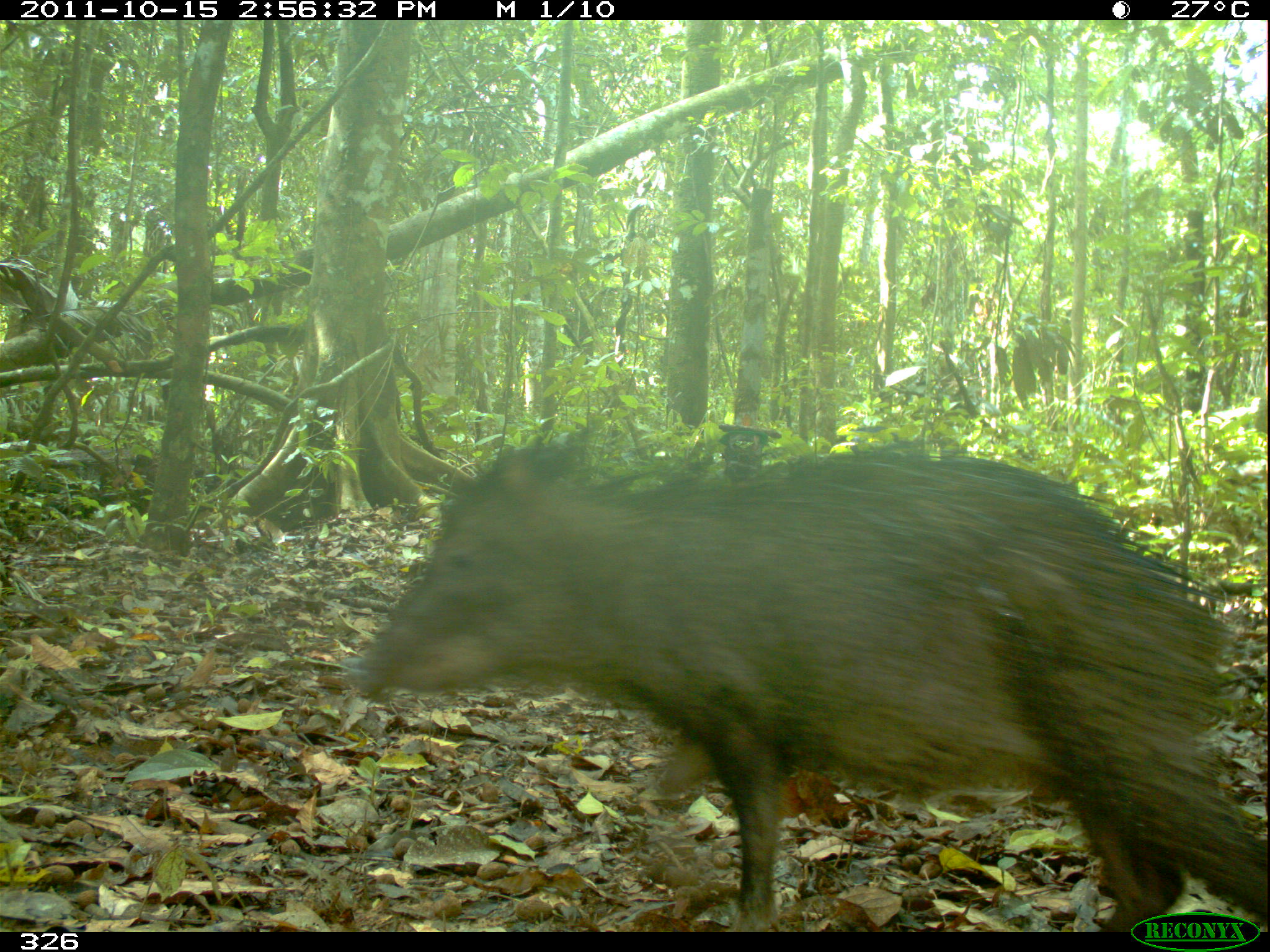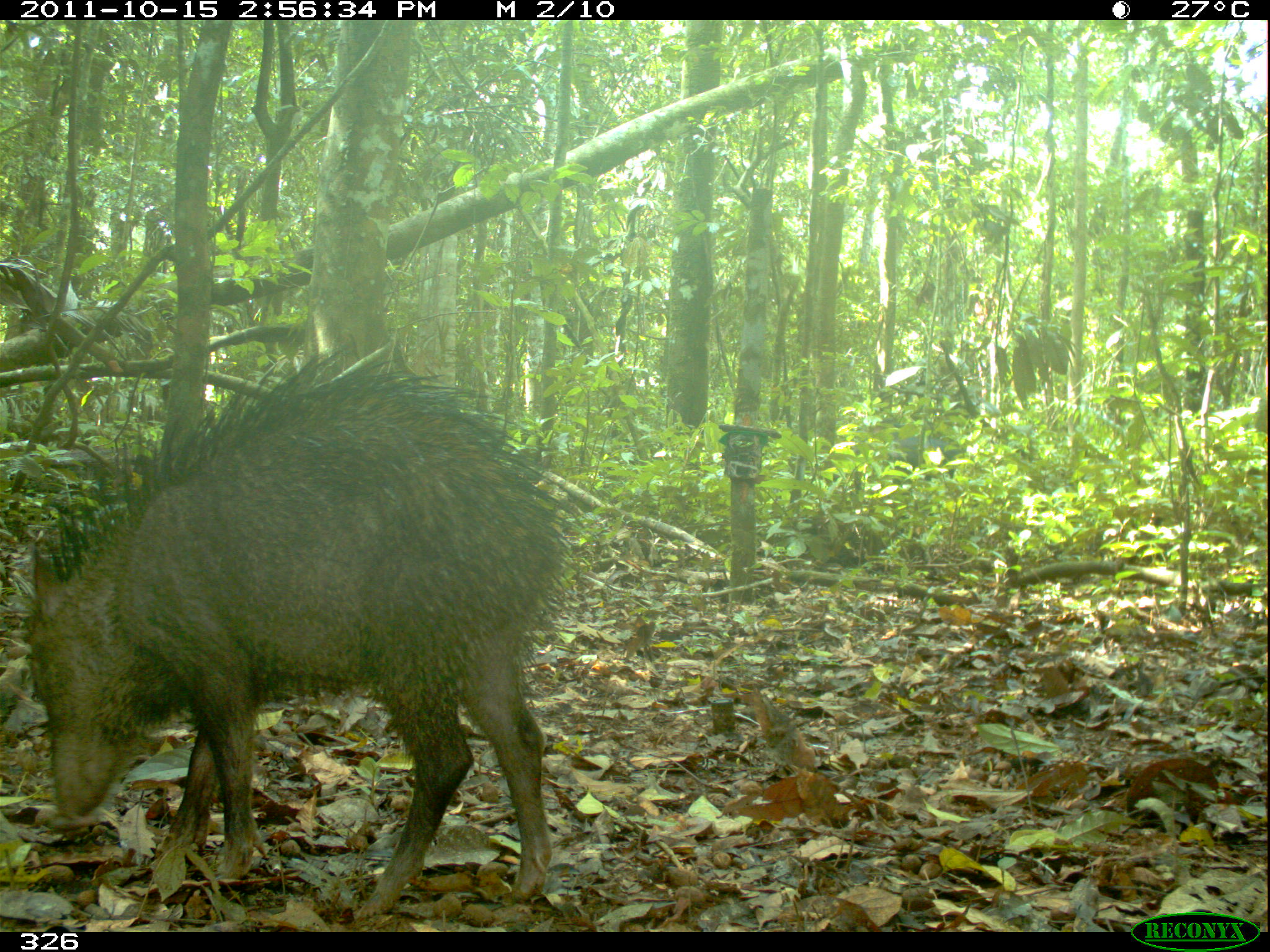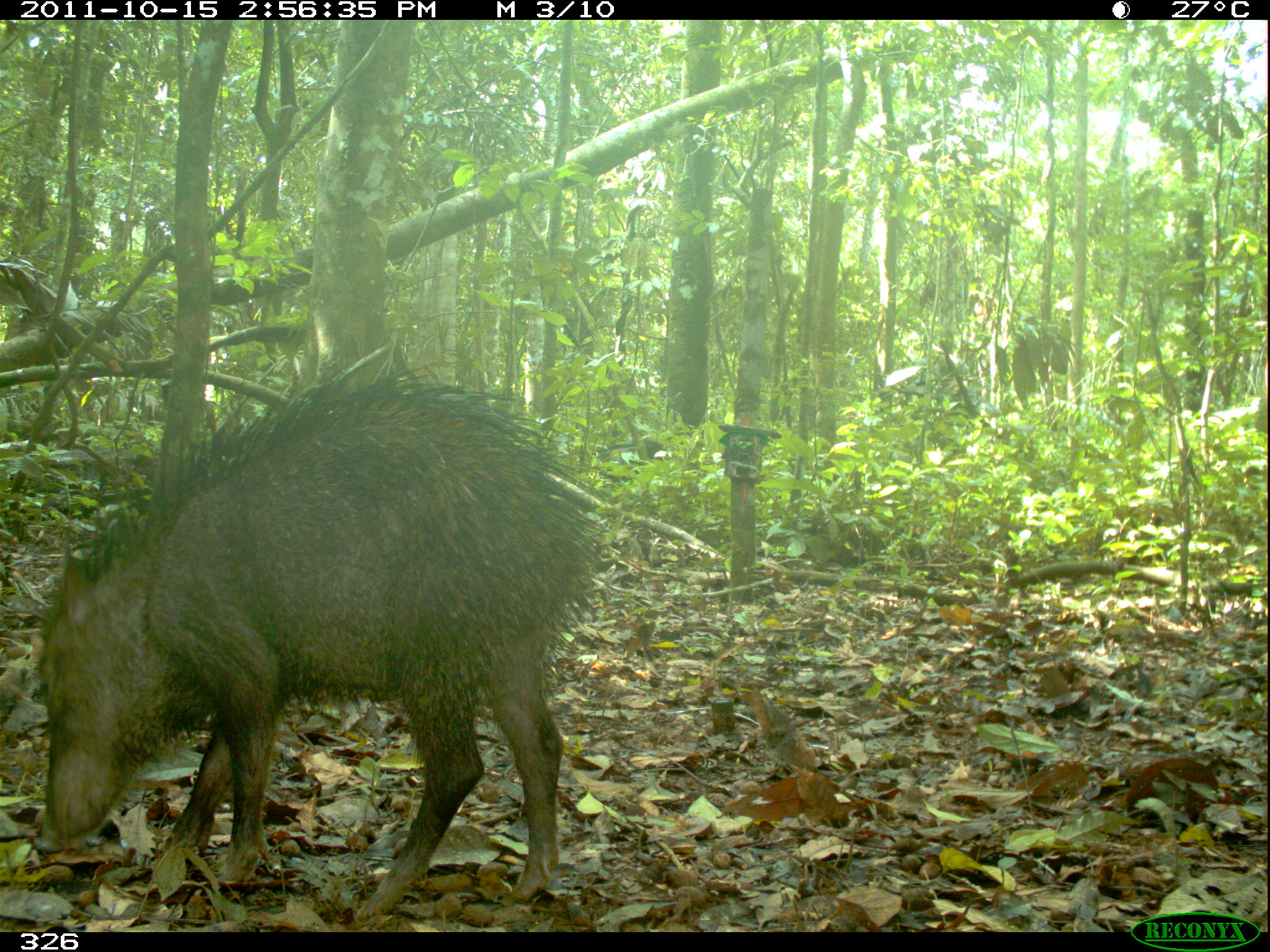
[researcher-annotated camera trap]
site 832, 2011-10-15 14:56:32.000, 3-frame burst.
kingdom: Animalia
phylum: Chordata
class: Mammalia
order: Artiodactyla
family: Tayassuidae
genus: Tayassu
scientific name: Tayassu pecari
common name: white-lipped peccary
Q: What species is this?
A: Tayassu pecari (white-lipped peccary).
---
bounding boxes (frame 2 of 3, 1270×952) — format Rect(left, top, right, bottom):
tayassu pecari: Rect(21, 344, 585, 919)